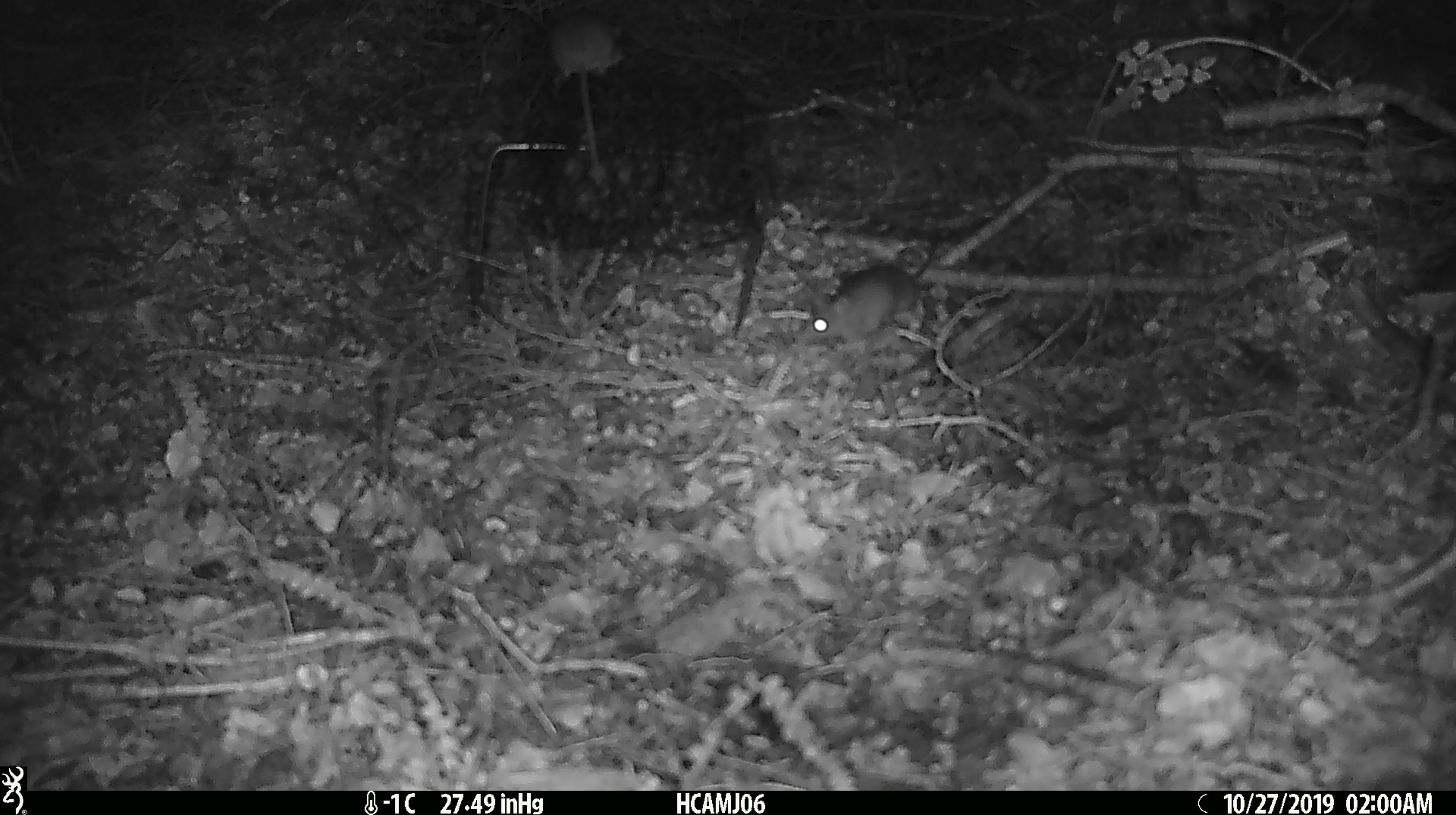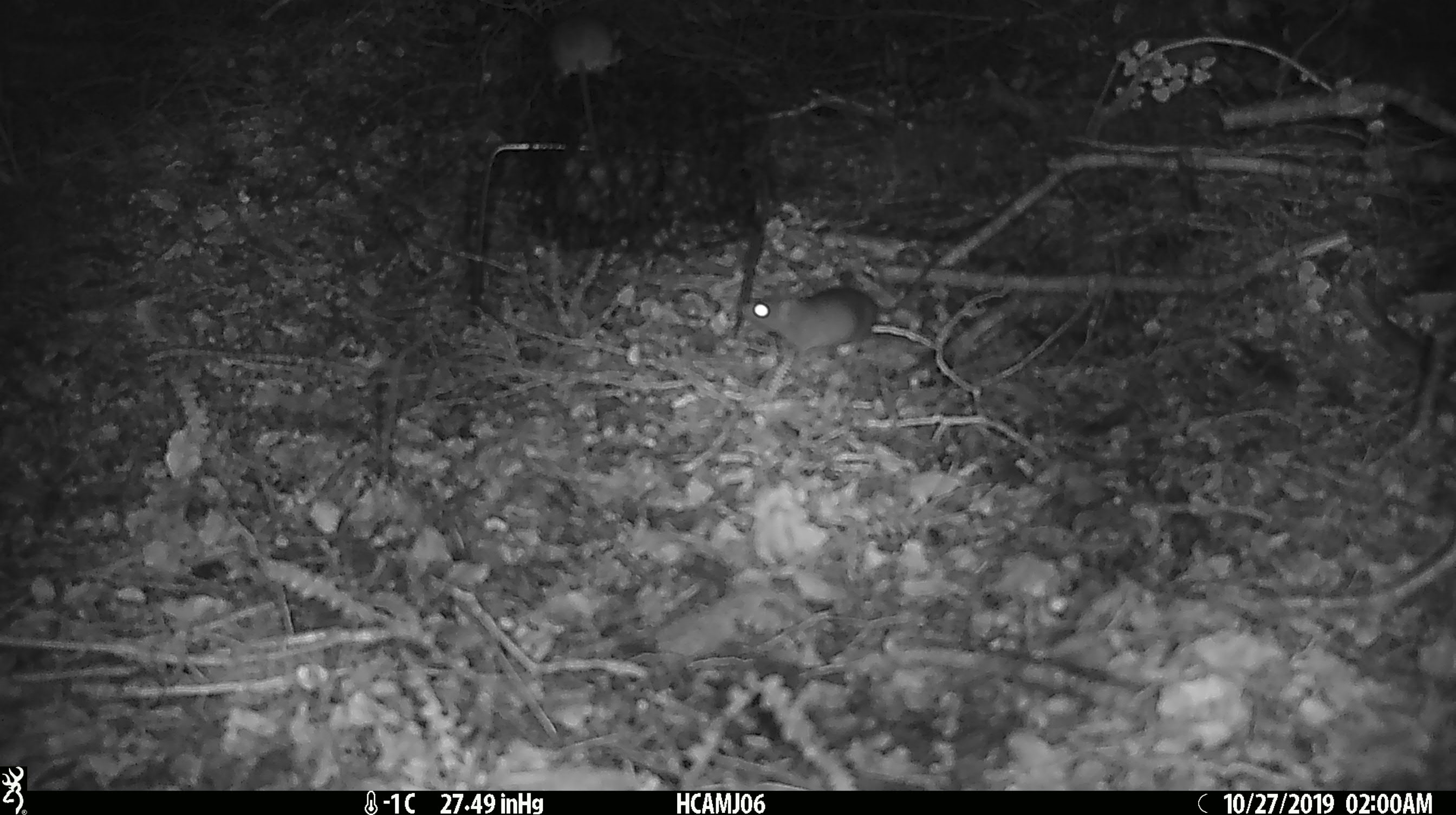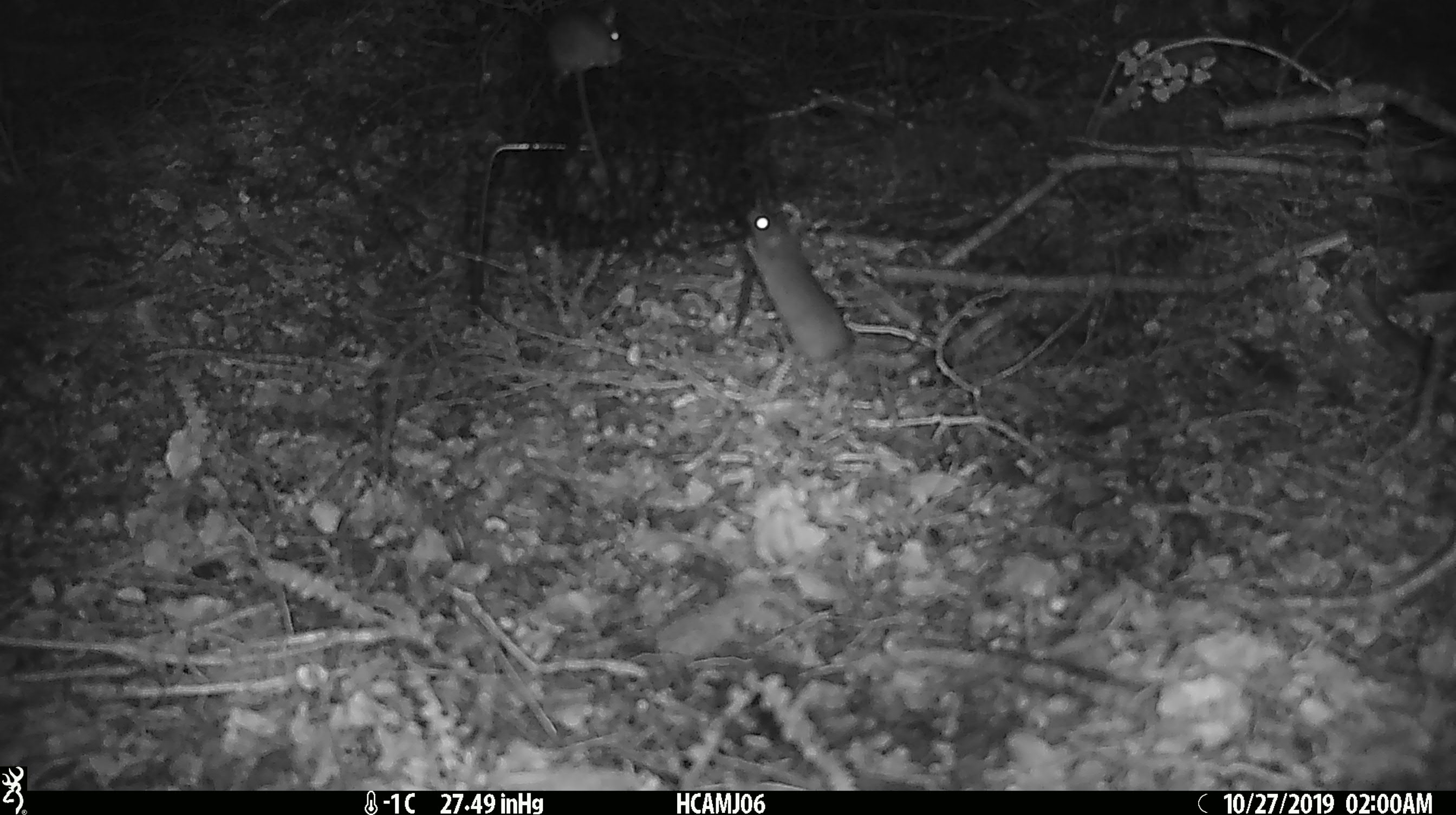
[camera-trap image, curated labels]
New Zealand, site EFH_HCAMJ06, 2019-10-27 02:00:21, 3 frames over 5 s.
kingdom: Animalia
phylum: Chordata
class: Mammalia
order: Rodentia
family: Muridae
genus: Mus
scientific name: Mus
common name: mouse